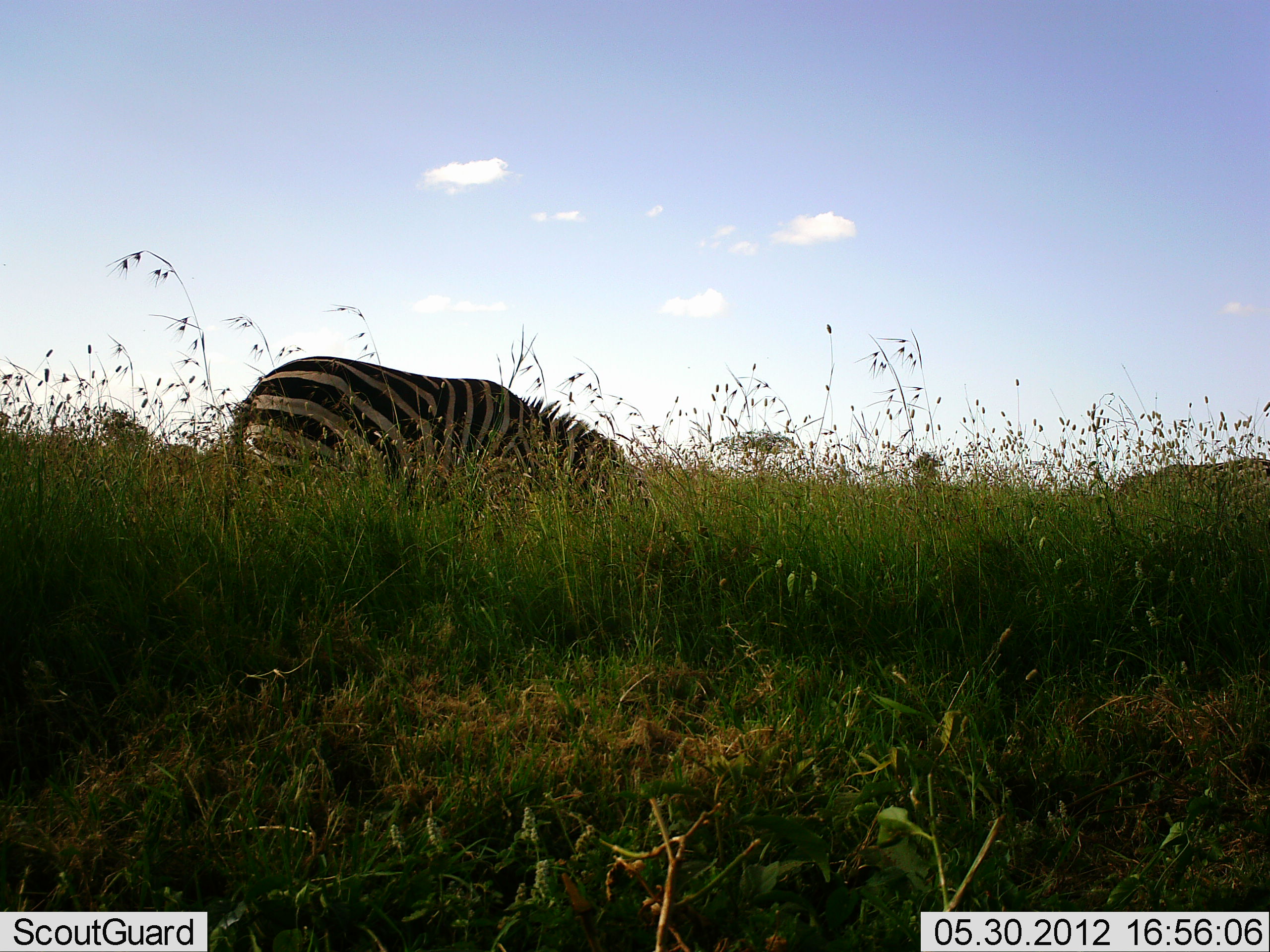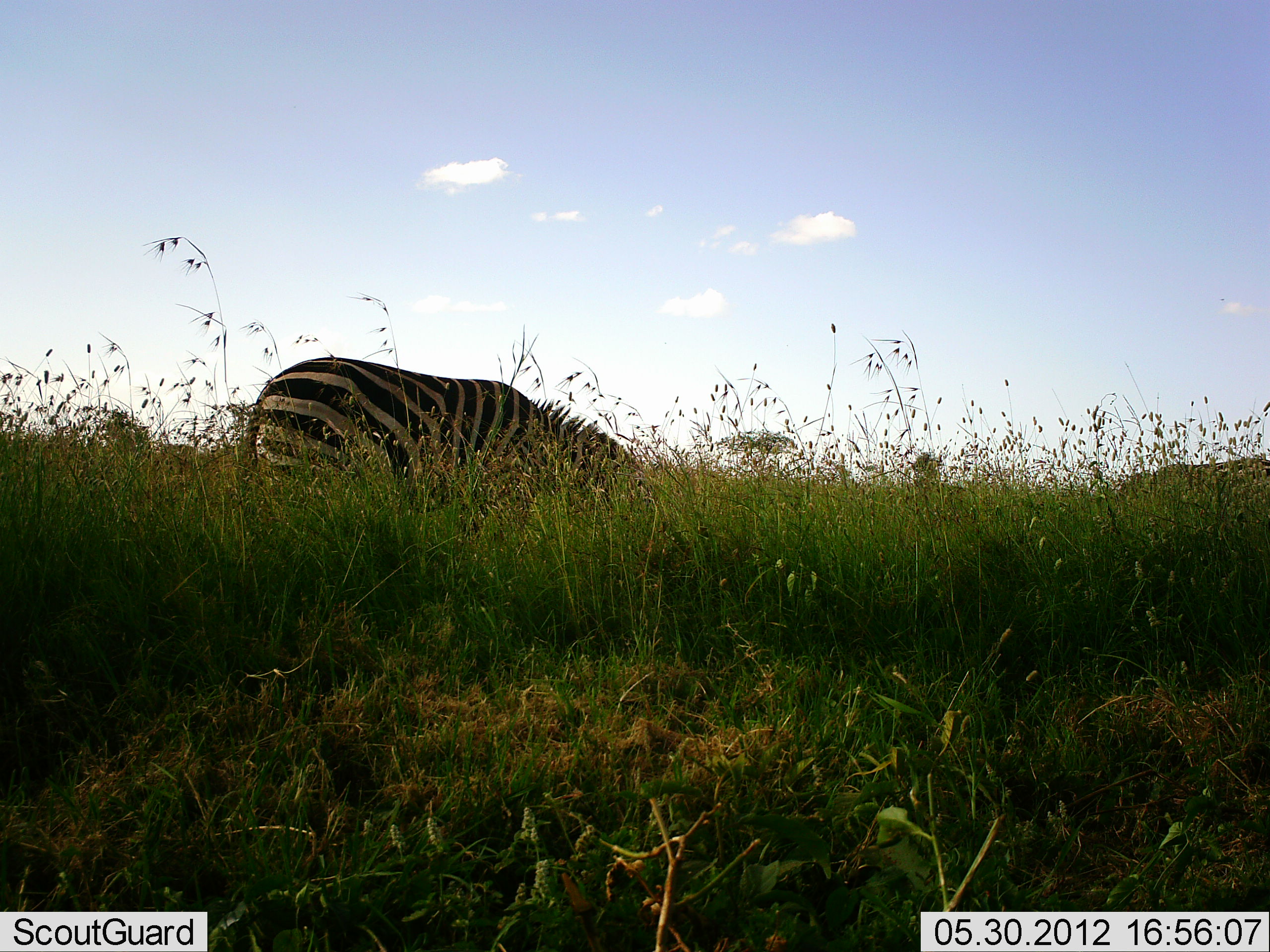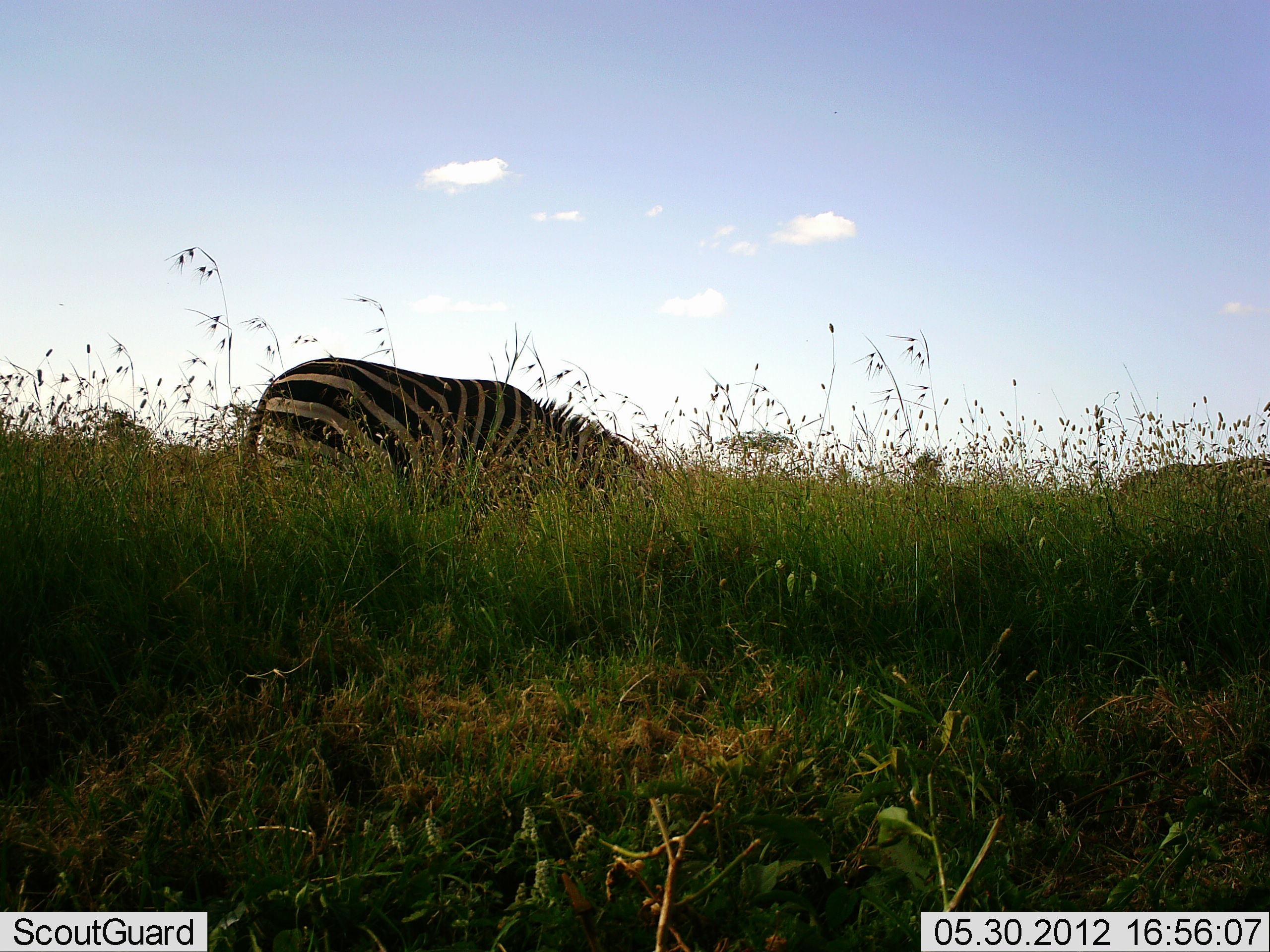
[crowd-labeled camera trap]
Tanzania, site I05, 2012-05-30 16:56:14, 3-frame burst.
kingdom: Animalia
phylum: Chordata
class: Mammalia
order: Perissodactyla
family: Equidae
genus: Equus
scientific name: Equus quagga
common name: plains zebra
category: zebra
Zebra (plains zebra) (Equus quagga), count 1. Behavior (volunteer vote fractions): standing 0%, resting 0%, moving 10%, interacting 0%. Young present (vote fraction): 0%. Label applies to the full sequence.